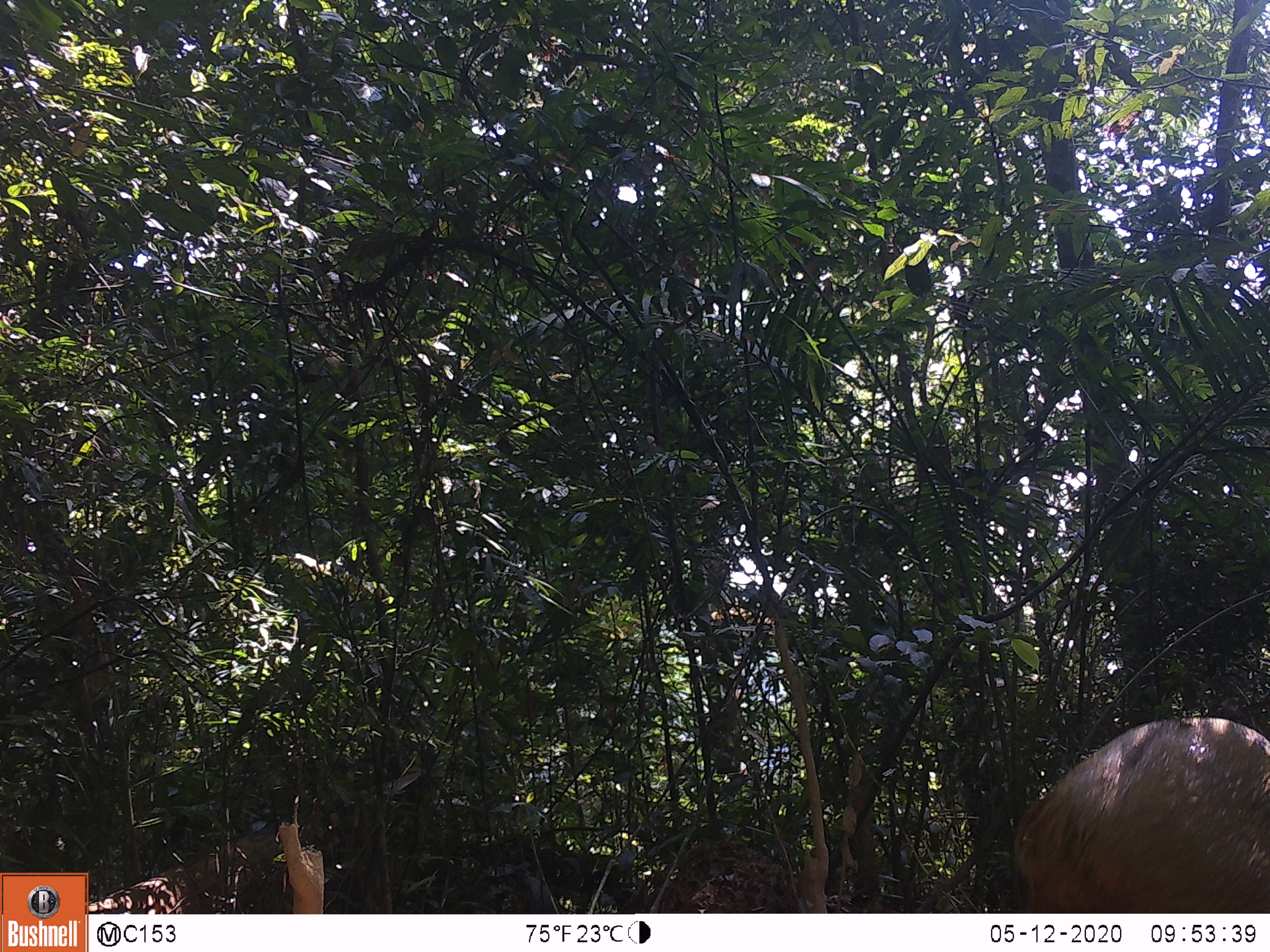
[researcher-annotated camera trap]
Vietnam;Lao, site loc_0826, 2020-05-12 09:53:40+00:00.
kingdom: Animalia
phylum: Chordata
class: Mammalia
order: Artiodactyla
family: Suidae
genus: Sus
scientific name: Sus scrofa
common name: eurasian wild pig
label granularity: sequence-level